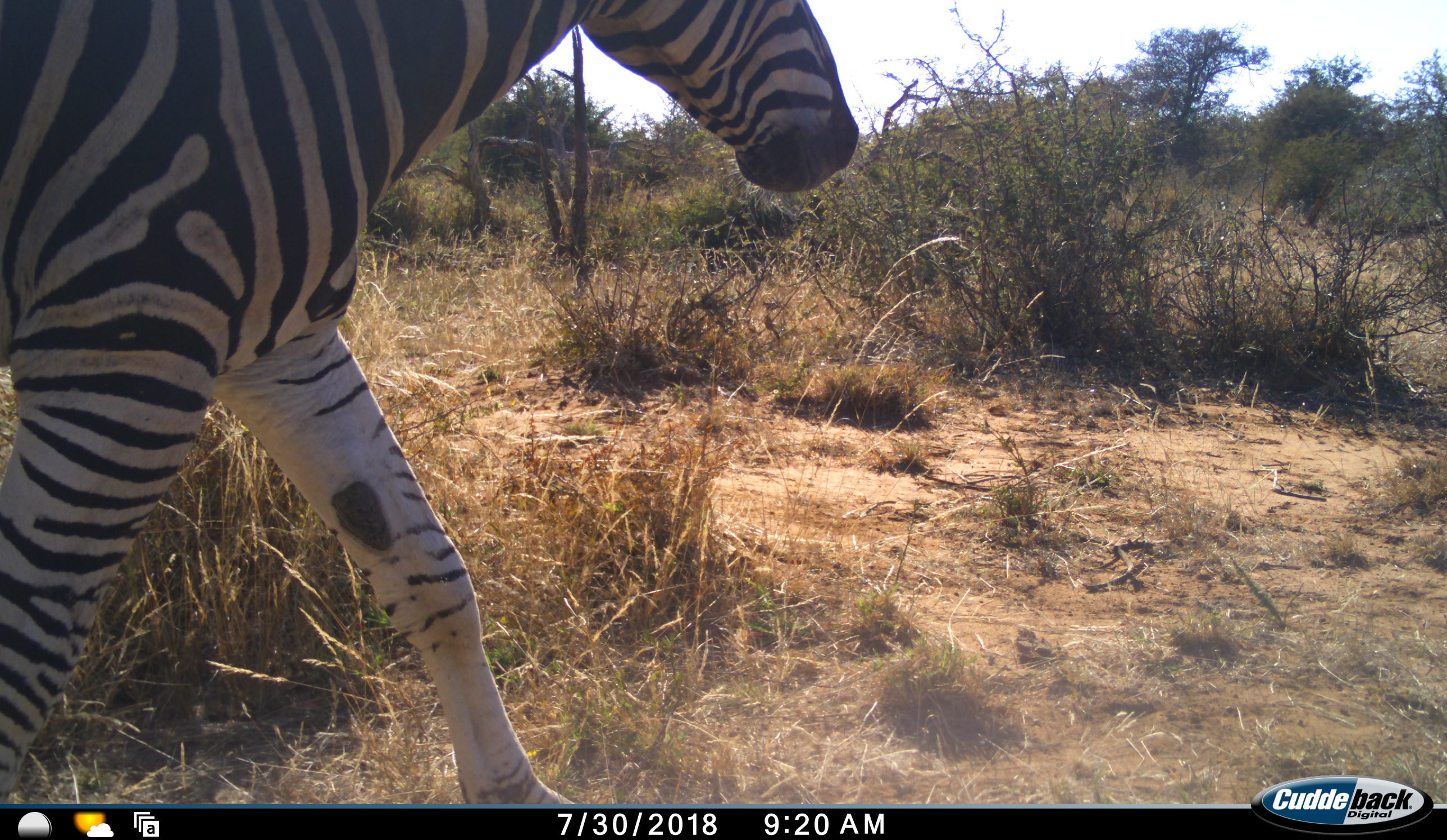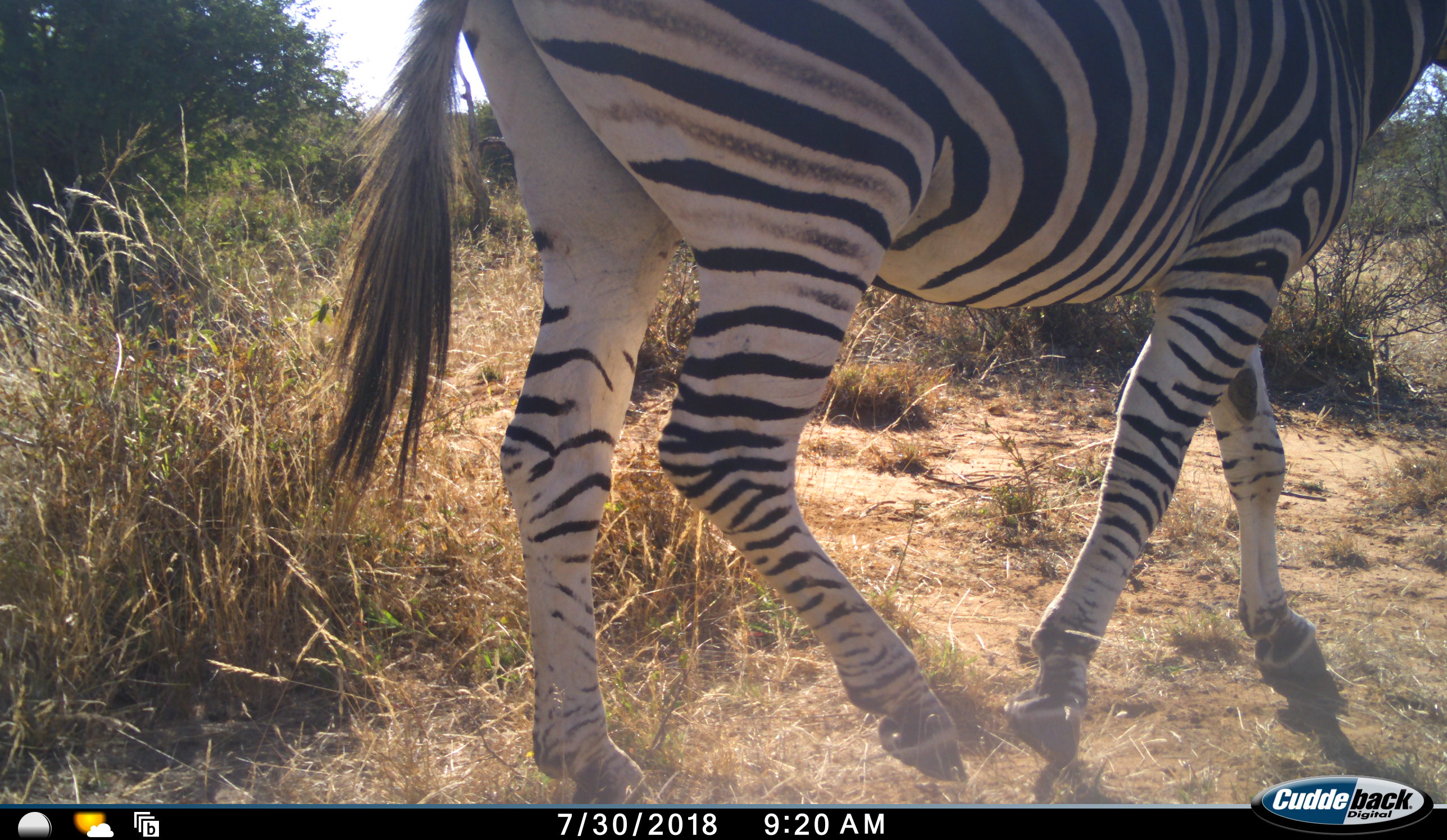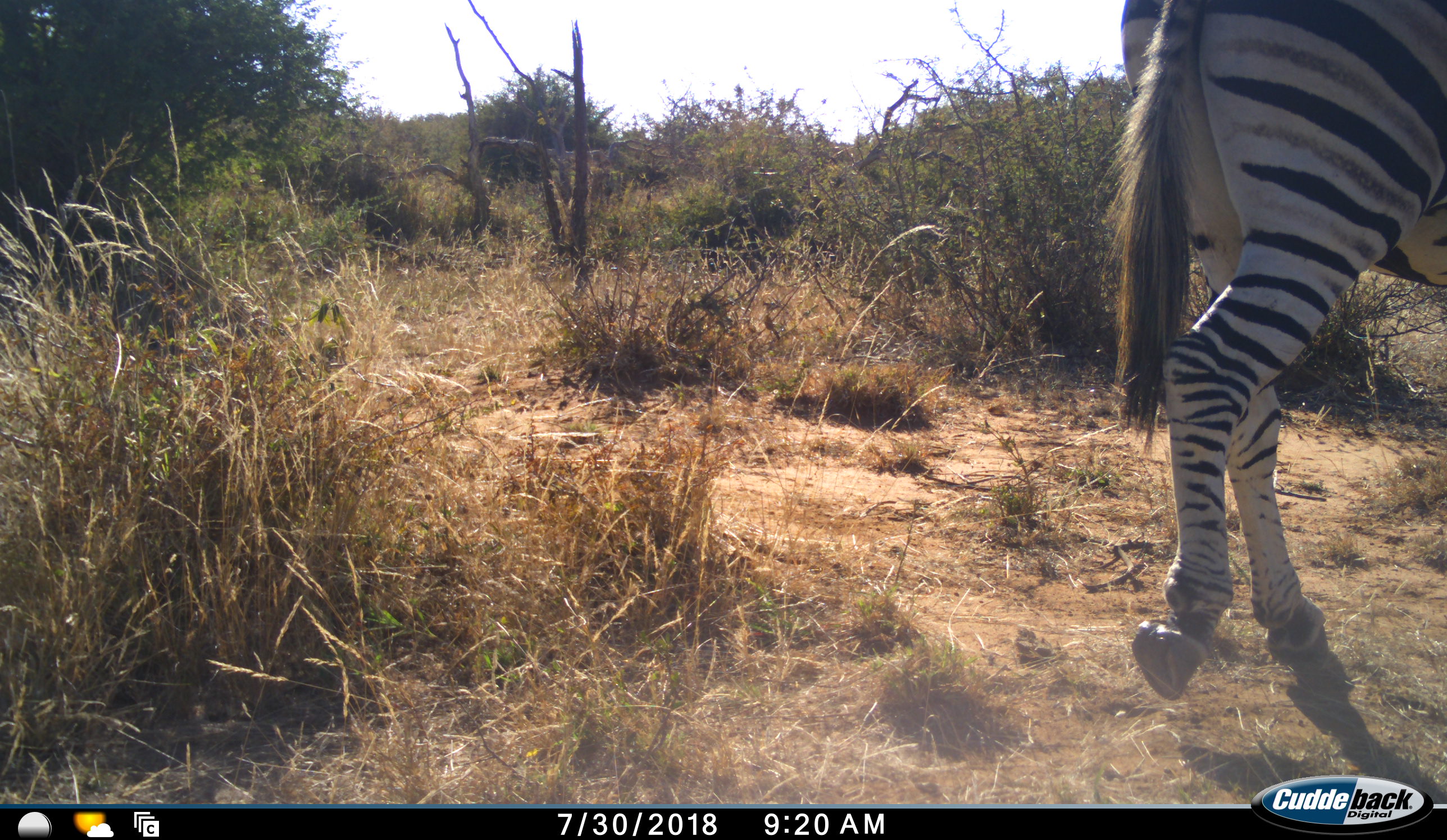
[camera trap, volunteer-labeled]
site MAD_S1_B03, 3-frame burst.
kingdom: Animalia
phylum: Chordata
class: Mammalia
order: Perissodactyla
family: Equidae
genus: Equus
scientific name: Equus quagga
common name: plains zebra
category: zebraplains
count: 1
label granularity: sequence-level